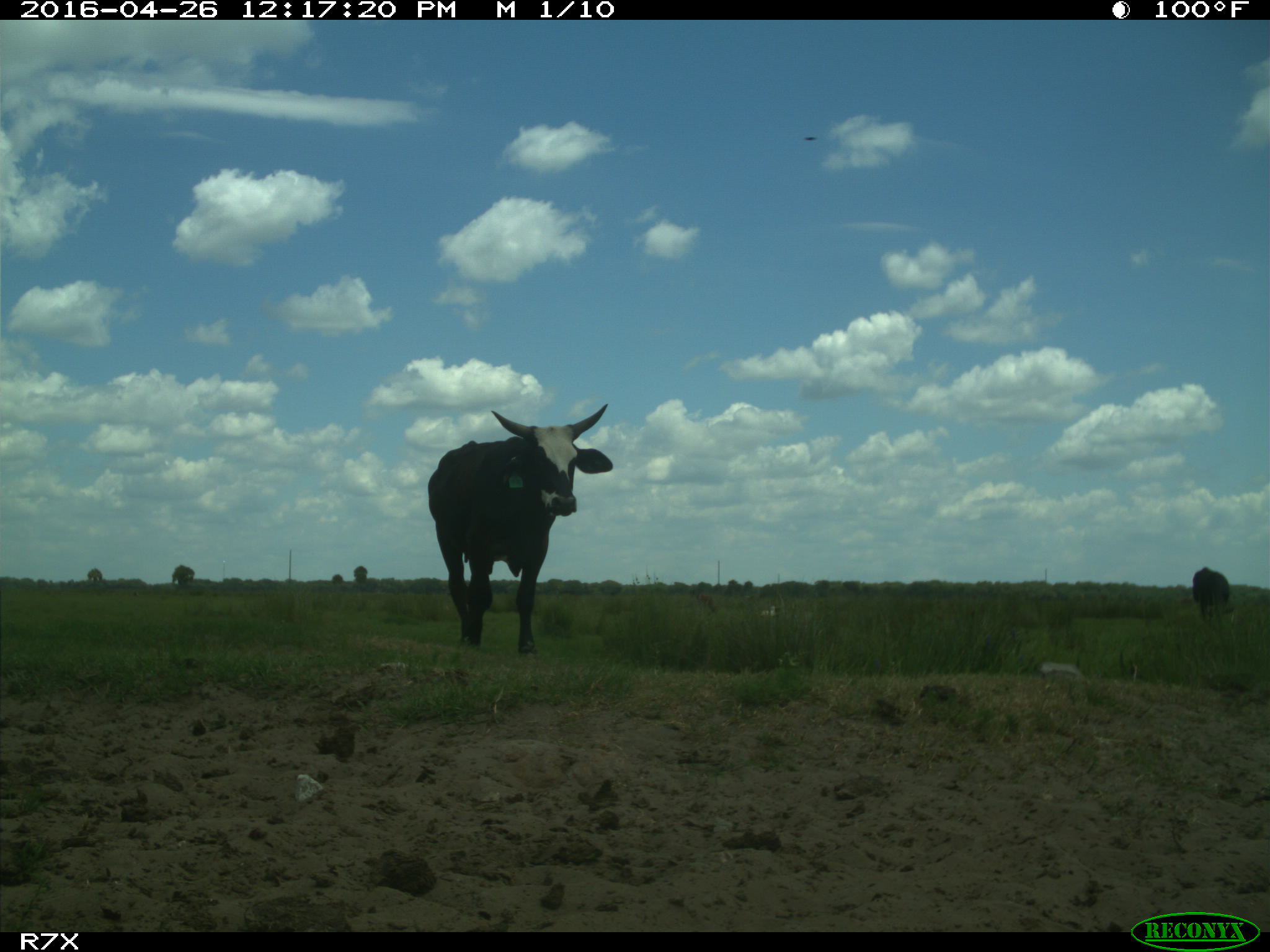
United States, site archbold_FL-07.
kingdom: Animalia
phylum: Chordata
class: Mammalia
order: Artiodactyla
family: Bovidae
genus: Bos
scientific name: Bos taurus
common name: domestic cow